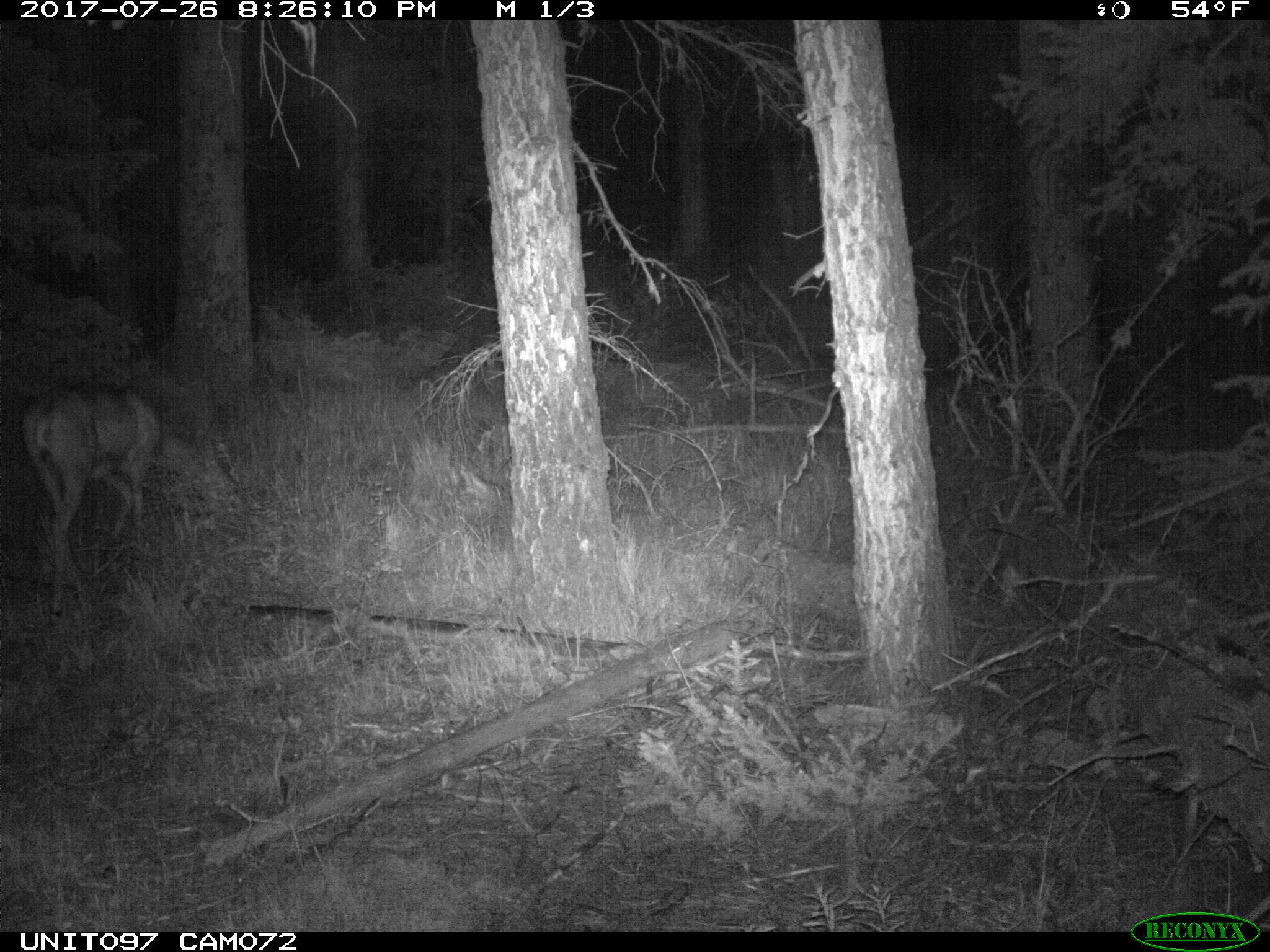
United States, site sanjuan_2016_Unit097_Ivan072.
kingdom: Animalia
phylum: Chordata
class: Mammalia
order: Artiodactyla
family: Cervidae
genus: Odocoileus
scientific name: Odocoileus hemionus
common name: mule deer